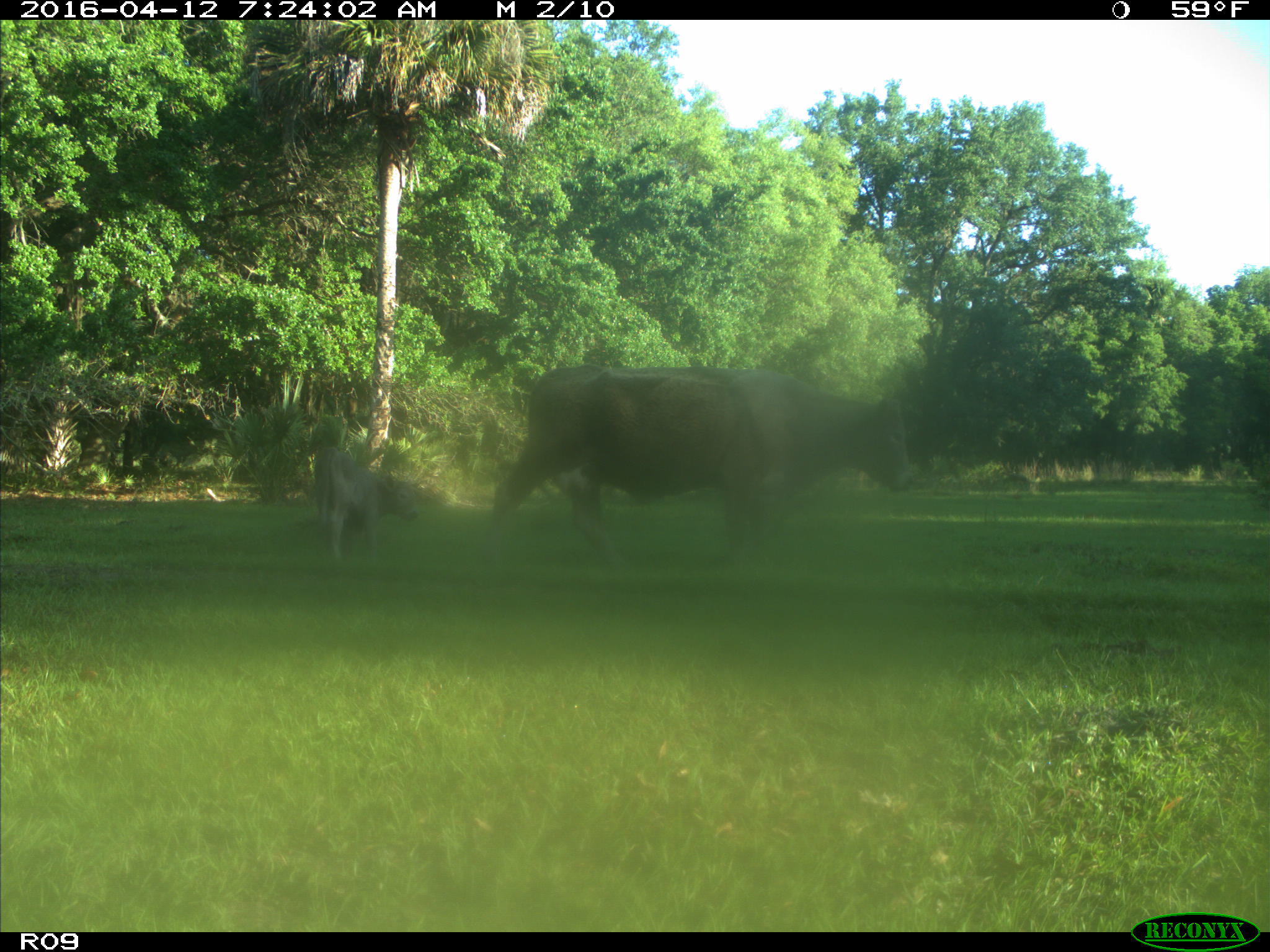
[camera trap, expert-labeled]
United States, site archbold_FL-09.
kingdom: Animalia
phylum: Chordata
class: Mammalia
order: Artiodactyla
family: Bovidae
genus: Bos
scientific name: Bos taurus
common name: domestic cow